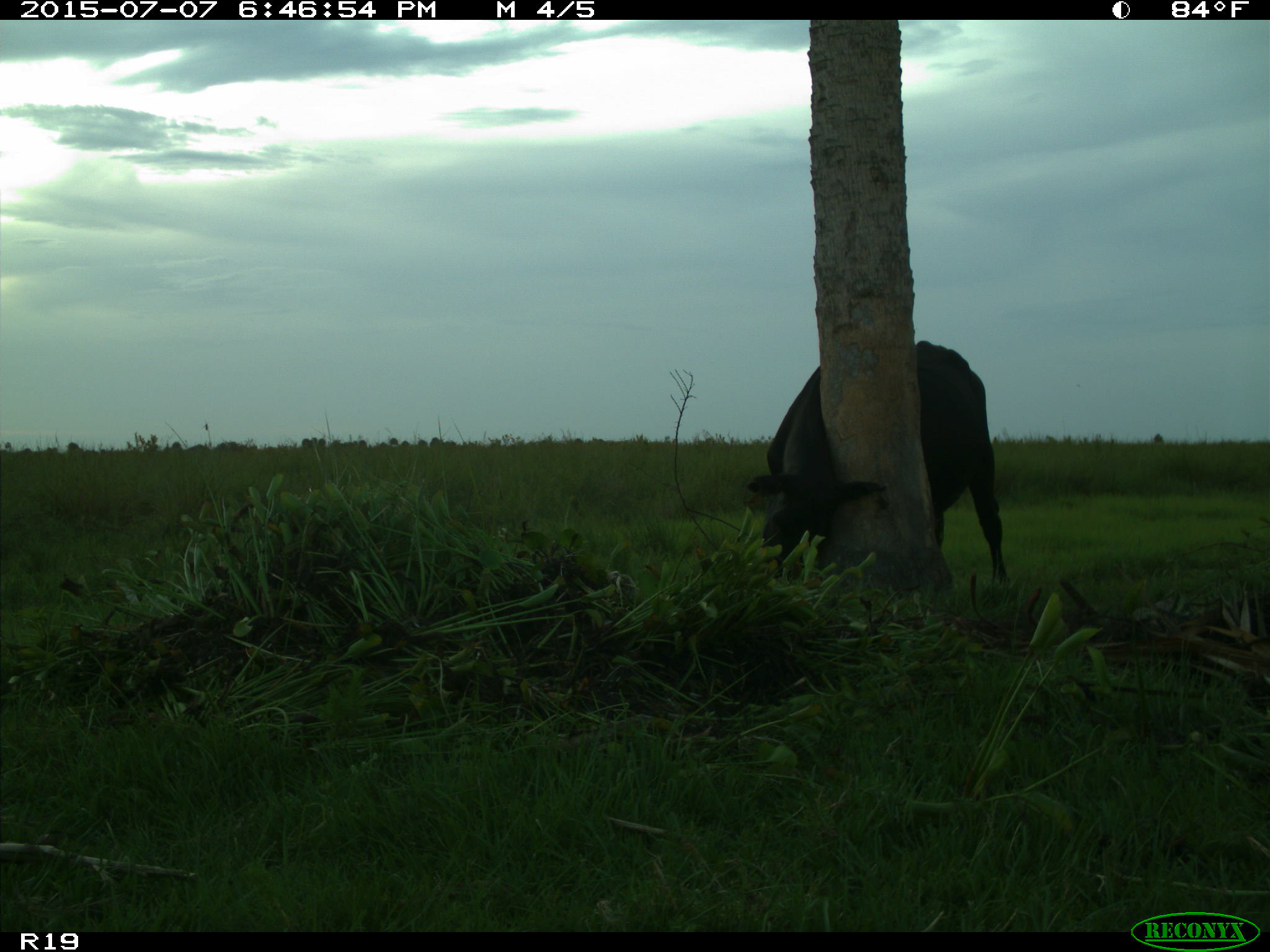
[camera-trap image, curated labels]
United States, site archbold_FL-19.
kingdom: Animalia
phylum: Chordata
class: Mammalia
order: Artiodactyla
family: Bovidae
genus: Bos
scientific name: Bos taurus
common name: domestic cow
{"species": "Bos taurus (domestic cow)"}